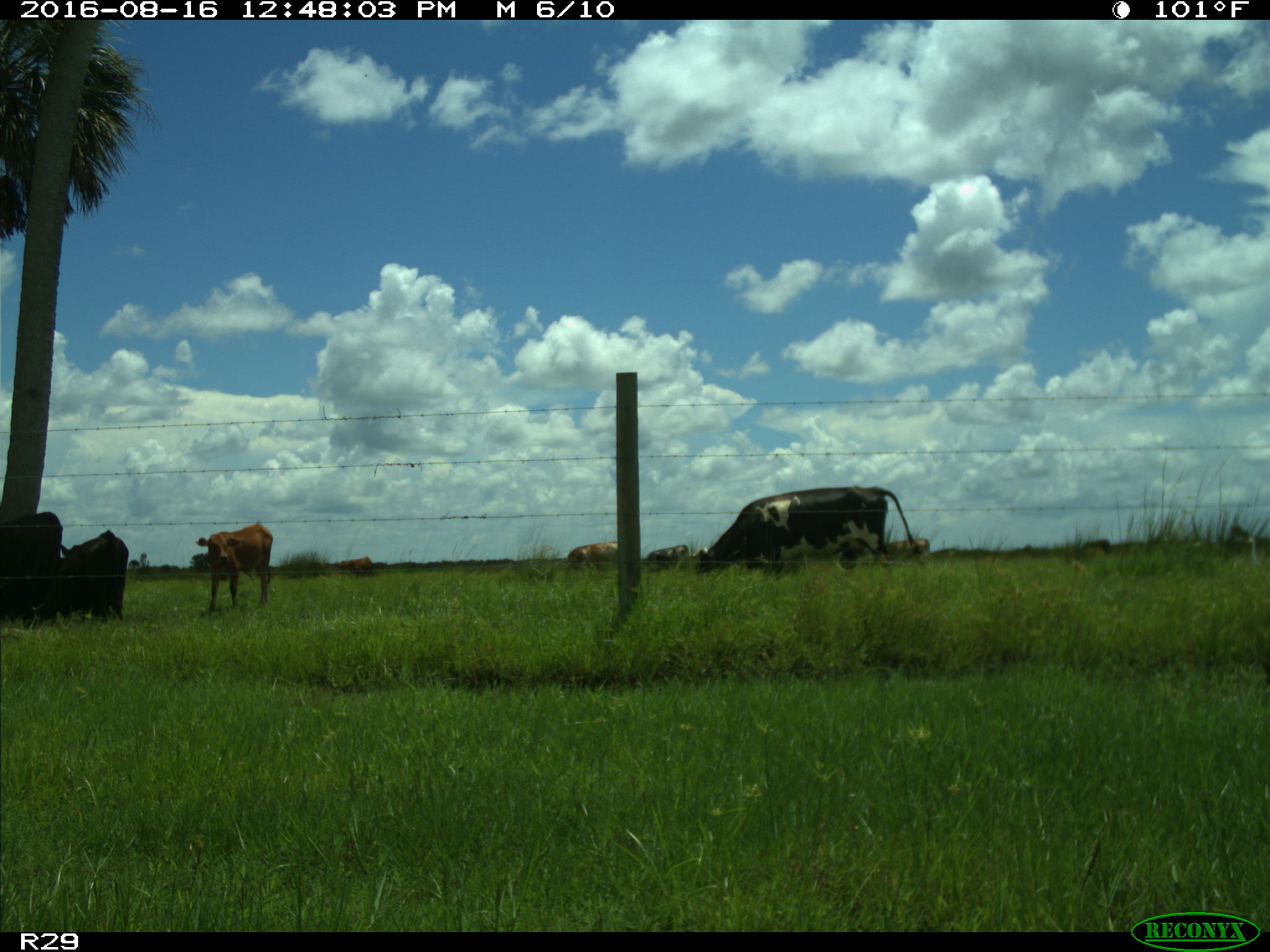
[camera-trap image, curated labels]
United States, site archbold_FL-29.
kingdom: Animalia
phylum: Chordata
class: Mammalia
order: Artiodactyla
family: Bovidae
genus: Bos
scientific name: Bos taurus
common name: domestic cow